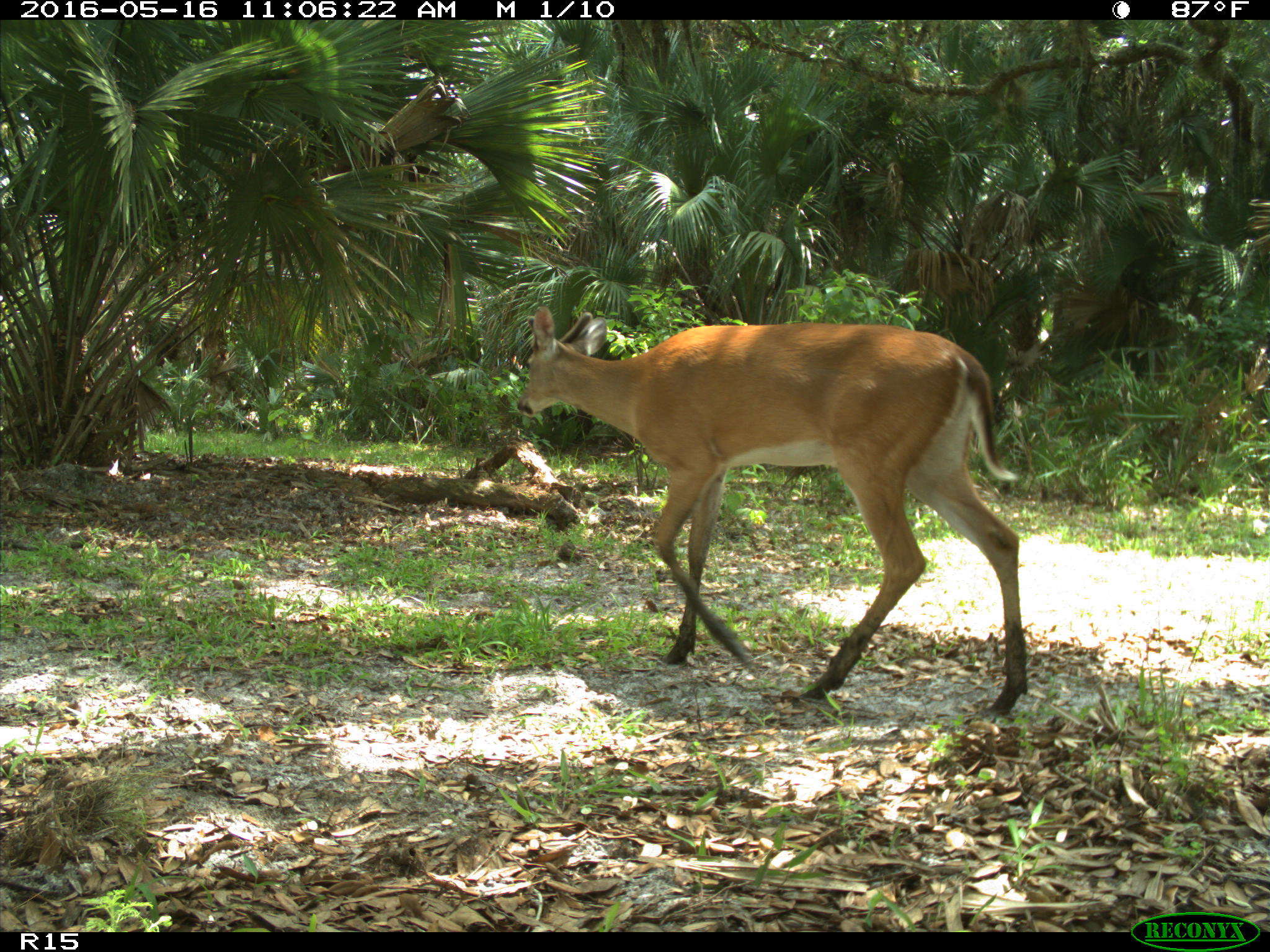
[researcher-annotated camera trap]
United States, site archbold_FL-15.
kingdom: Animalia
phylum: Chordata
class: Mammalia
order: Artiodactyla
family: Cervidae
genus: Odocoileus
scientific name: Odocoileus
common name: deer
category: unidentified deer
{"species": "unidentified deer (deer) (Odocoileus)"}